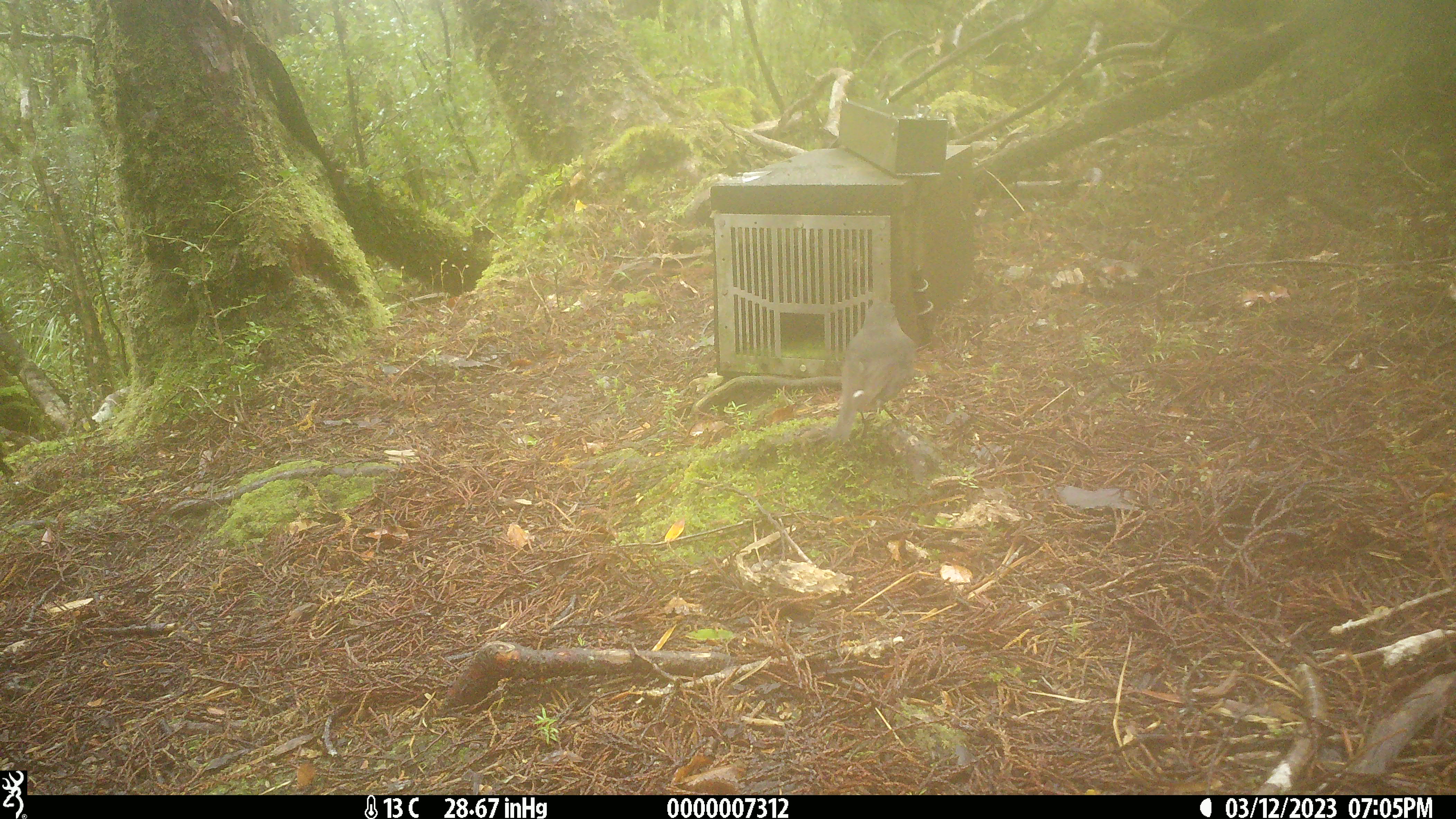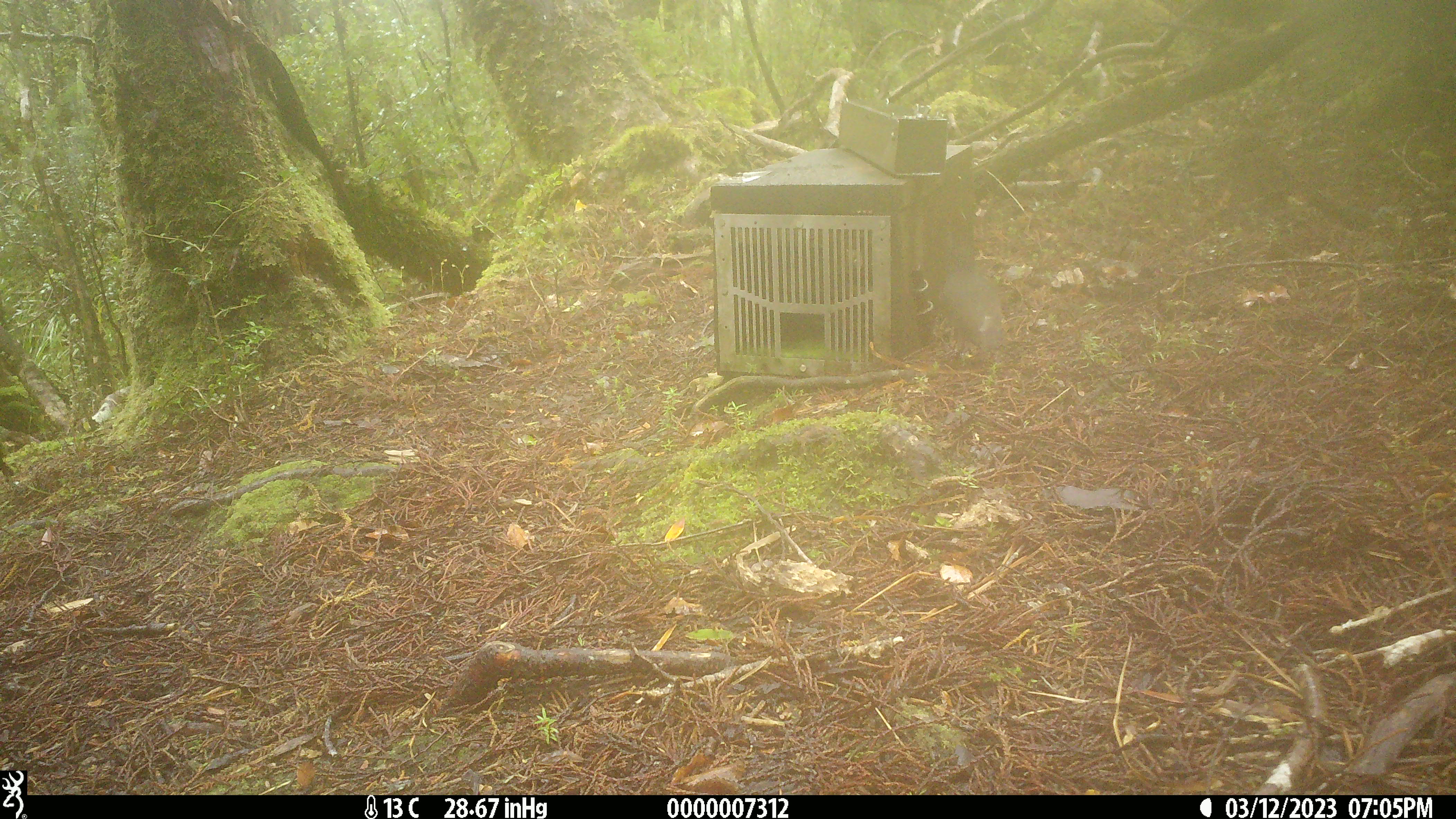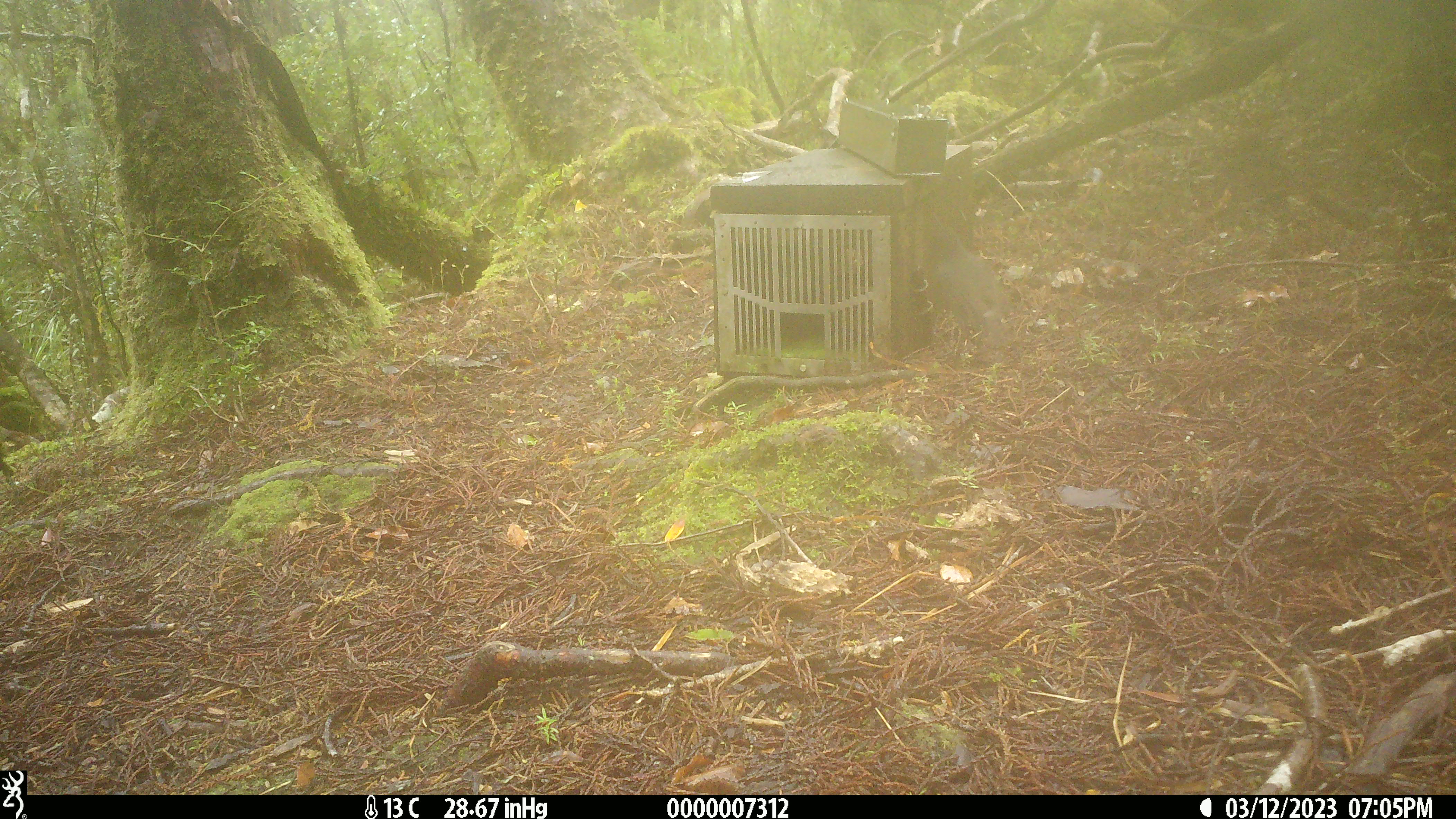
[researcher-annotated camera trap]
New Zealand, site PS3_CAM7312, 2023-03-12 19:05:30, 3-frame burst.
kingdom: Animalia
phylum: Chordata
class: Aves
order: Passeriformes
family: Petroicidae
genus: Petroica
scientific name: Petroica australis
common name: new zealand robin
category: robin